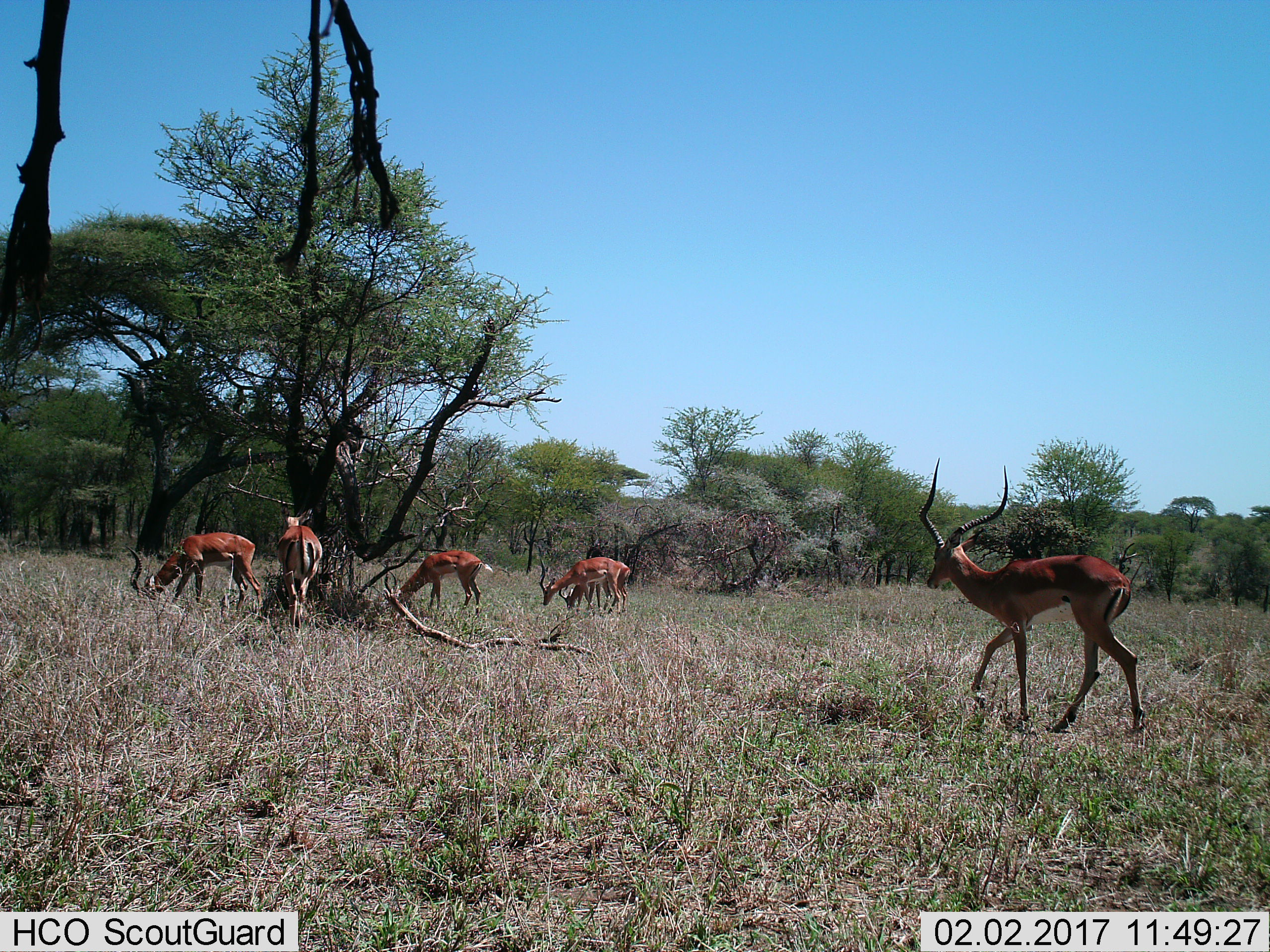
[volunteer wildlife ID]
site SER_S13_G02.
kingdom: Animalia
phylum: Chordata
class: Mammalia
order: Artiodactyla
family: Bovidae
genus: Aepyceros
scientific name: Aepyceros melampus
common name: impala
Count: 6.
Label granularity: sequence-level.